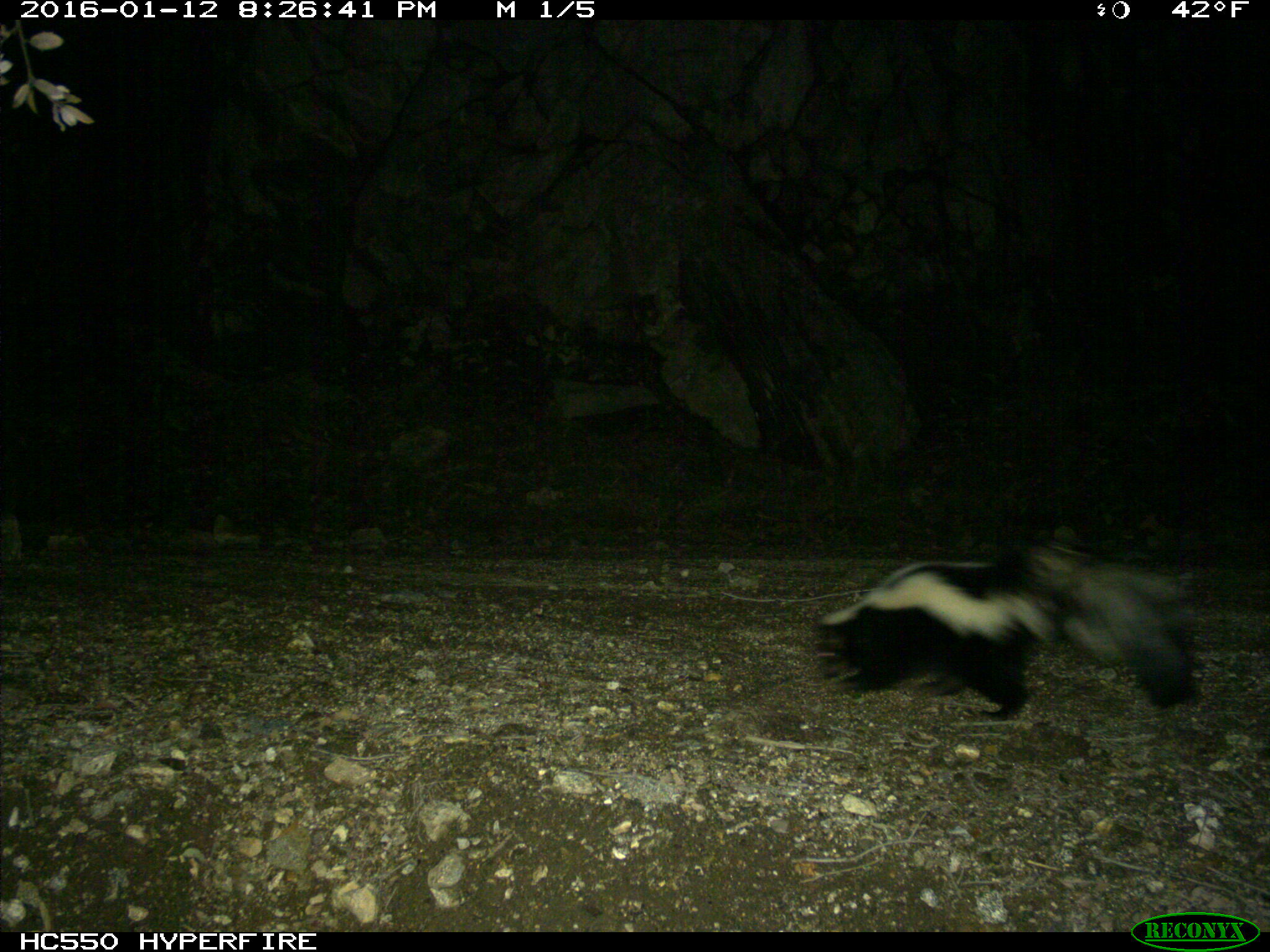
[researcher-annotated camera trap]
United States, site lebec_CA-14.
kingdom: Animalia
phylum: Chordata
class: Mammalia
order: Carnivora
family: Mephitidae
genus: Mephitis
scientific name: Mephitis mephitis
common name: striped skunk